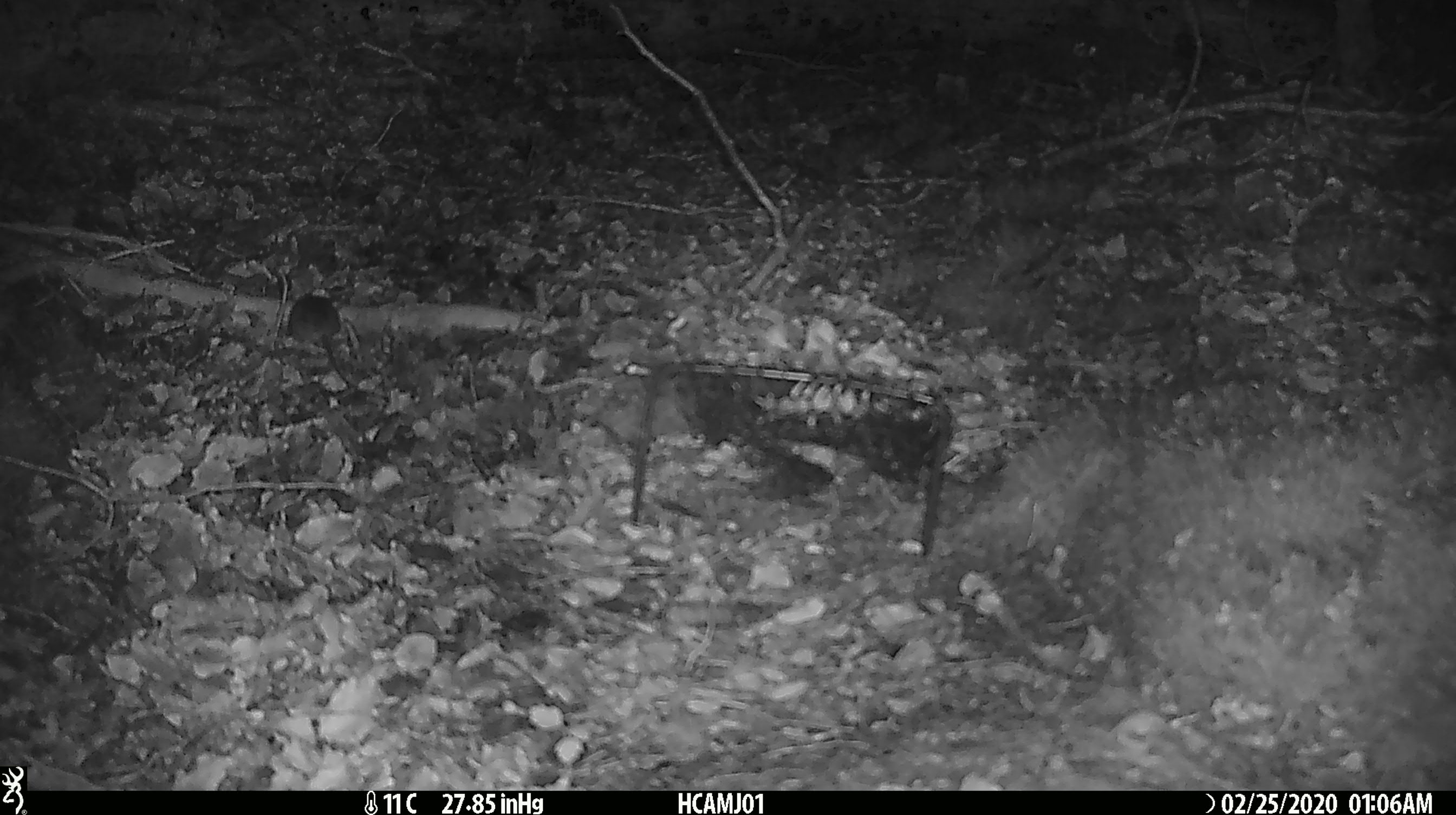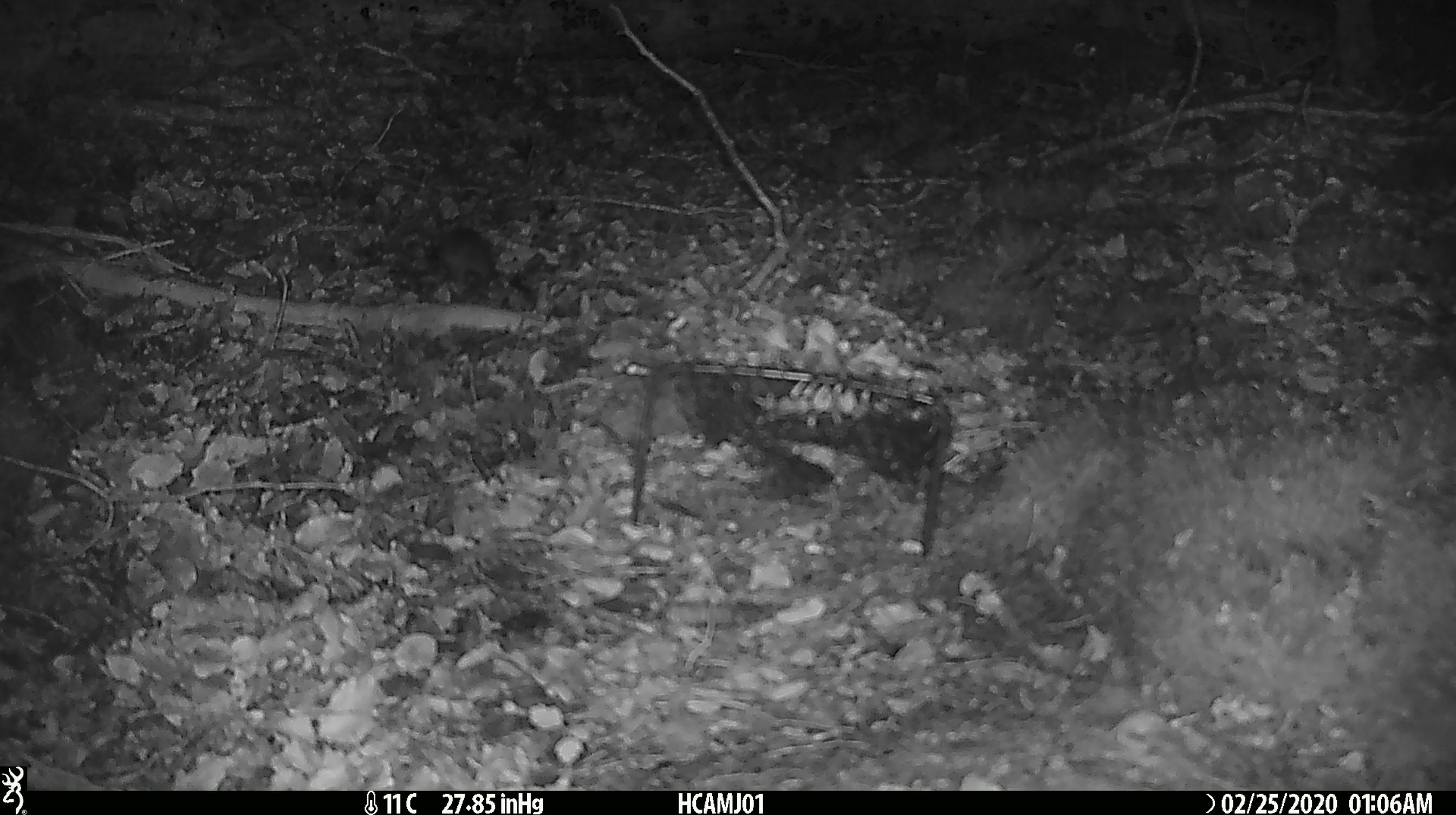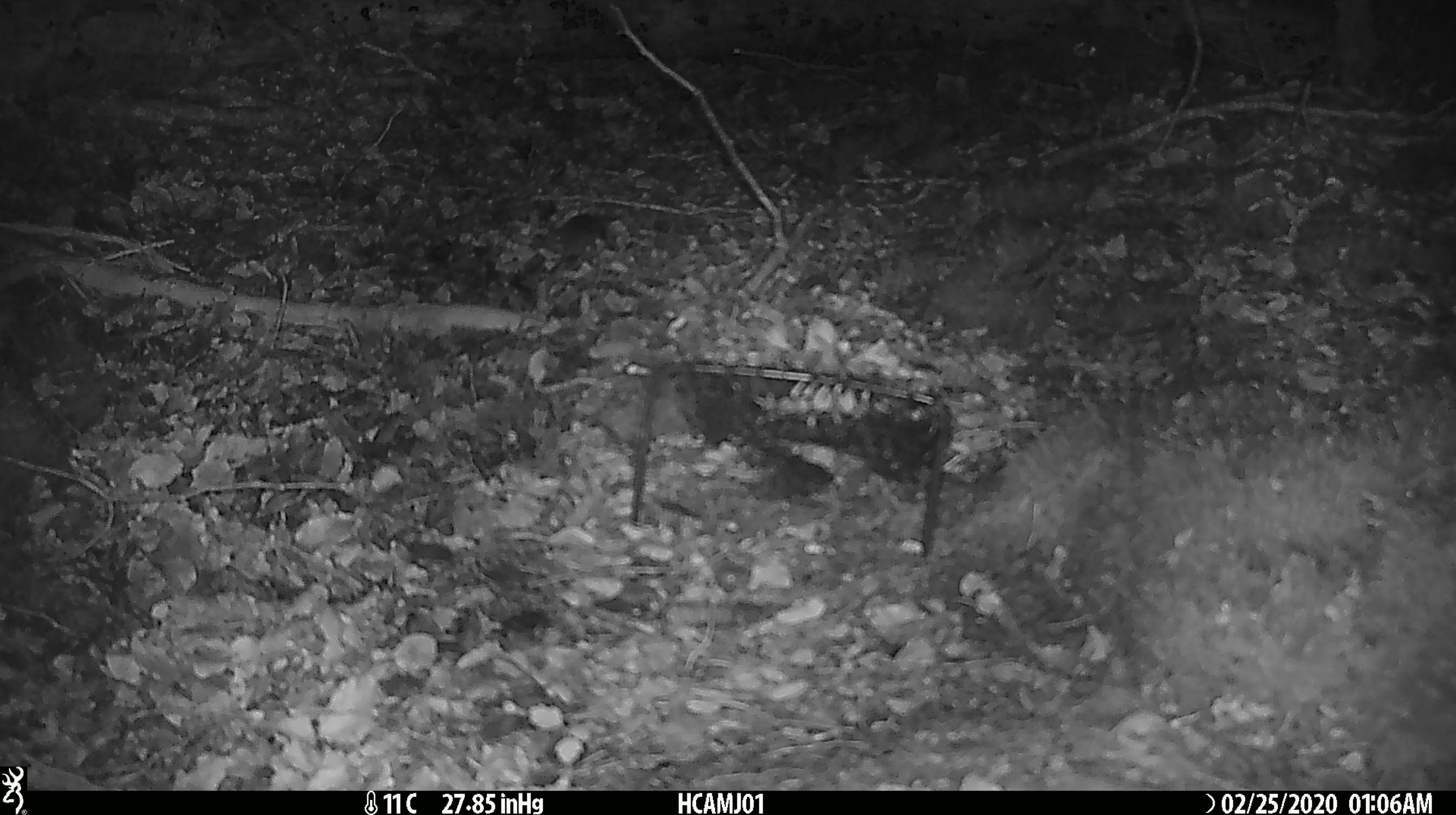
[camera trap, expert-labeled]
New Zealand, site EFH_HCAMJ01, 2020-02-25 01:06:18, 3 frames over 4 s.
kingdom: Animalia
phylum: Chordata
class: Mammalia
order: Rodentia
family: Muridae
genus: Mus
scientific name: Mus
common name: mouse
Mouse (Mus).